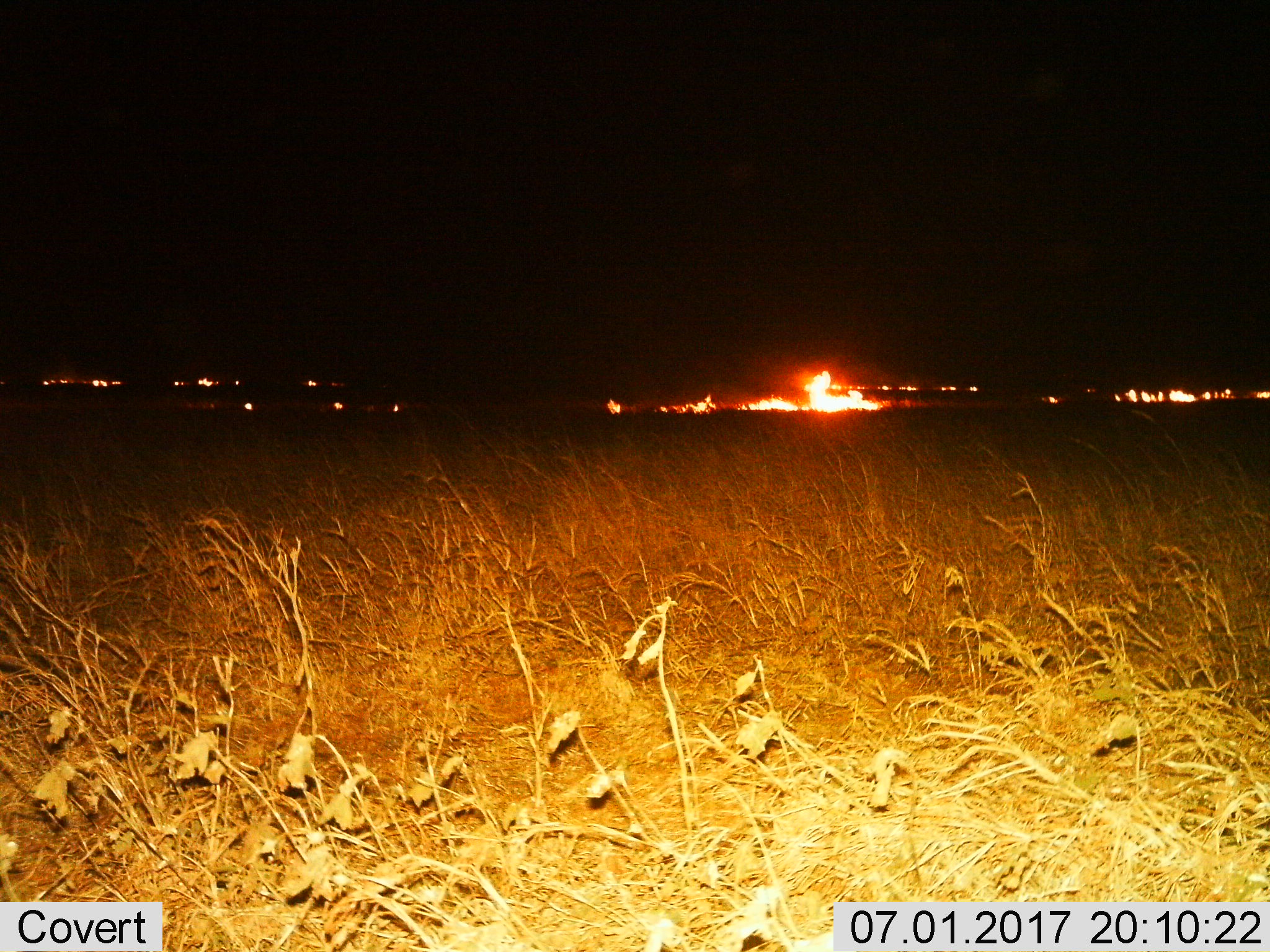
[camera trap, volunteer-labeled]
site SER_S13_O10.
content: unidentified animal